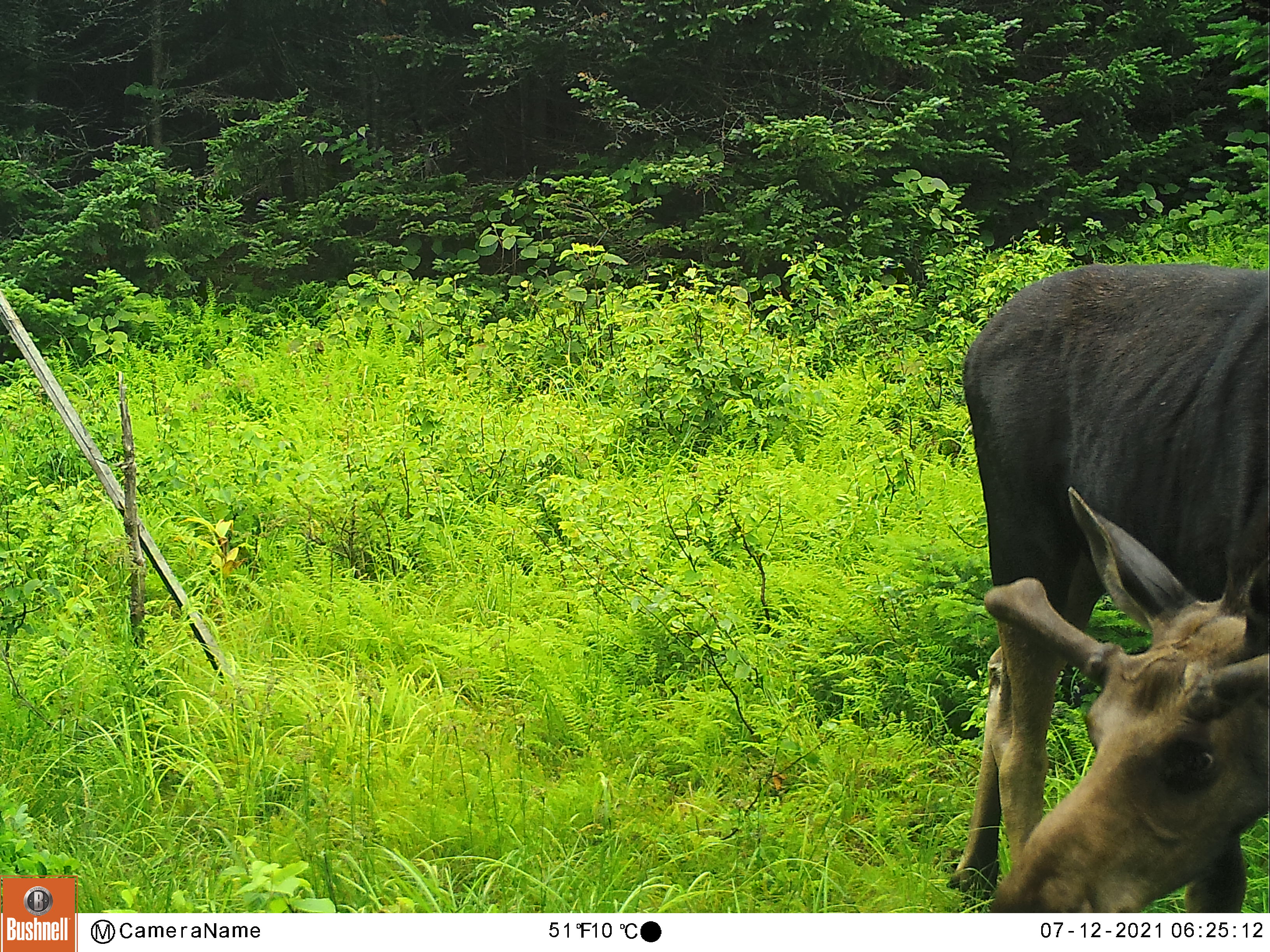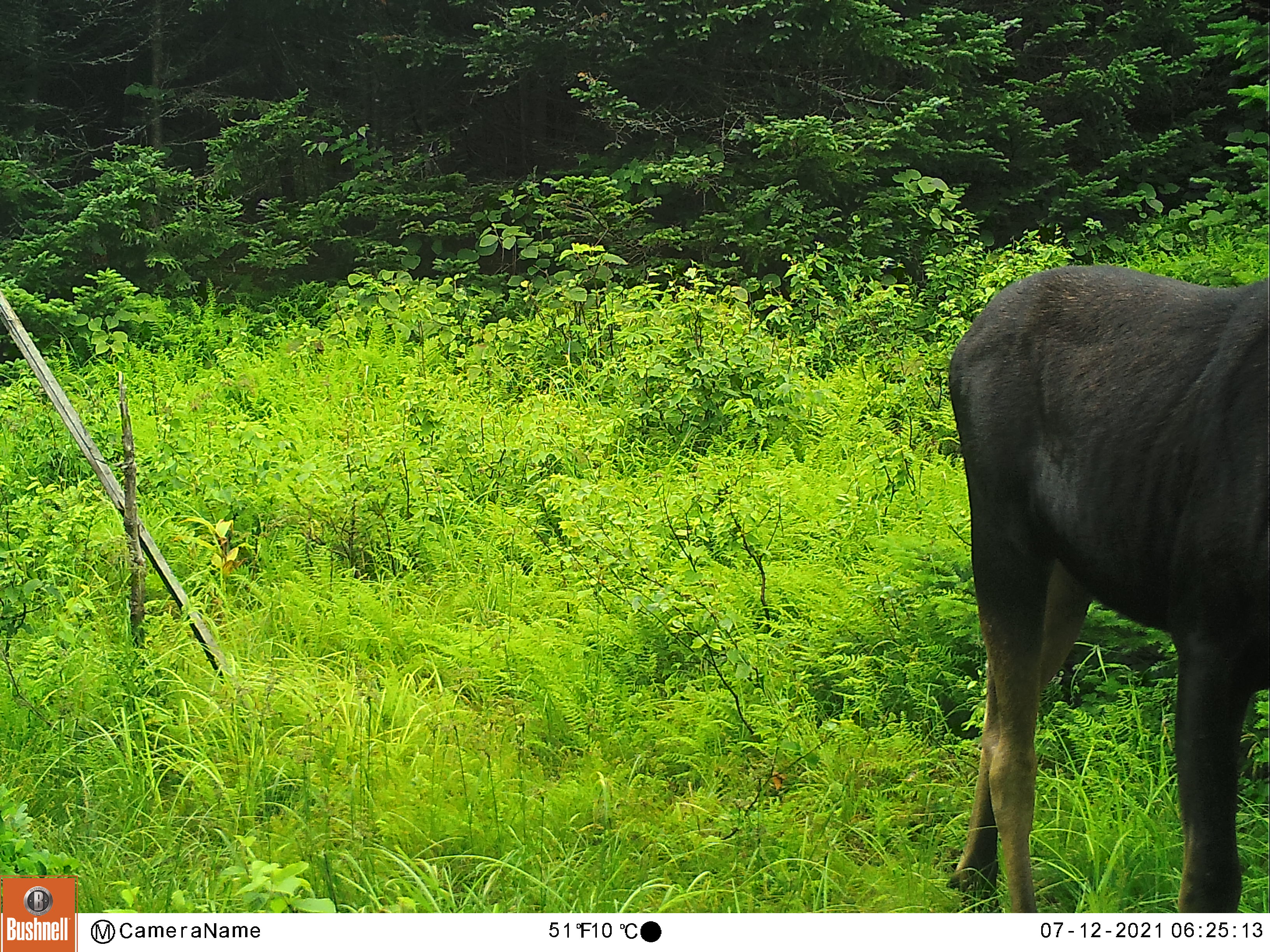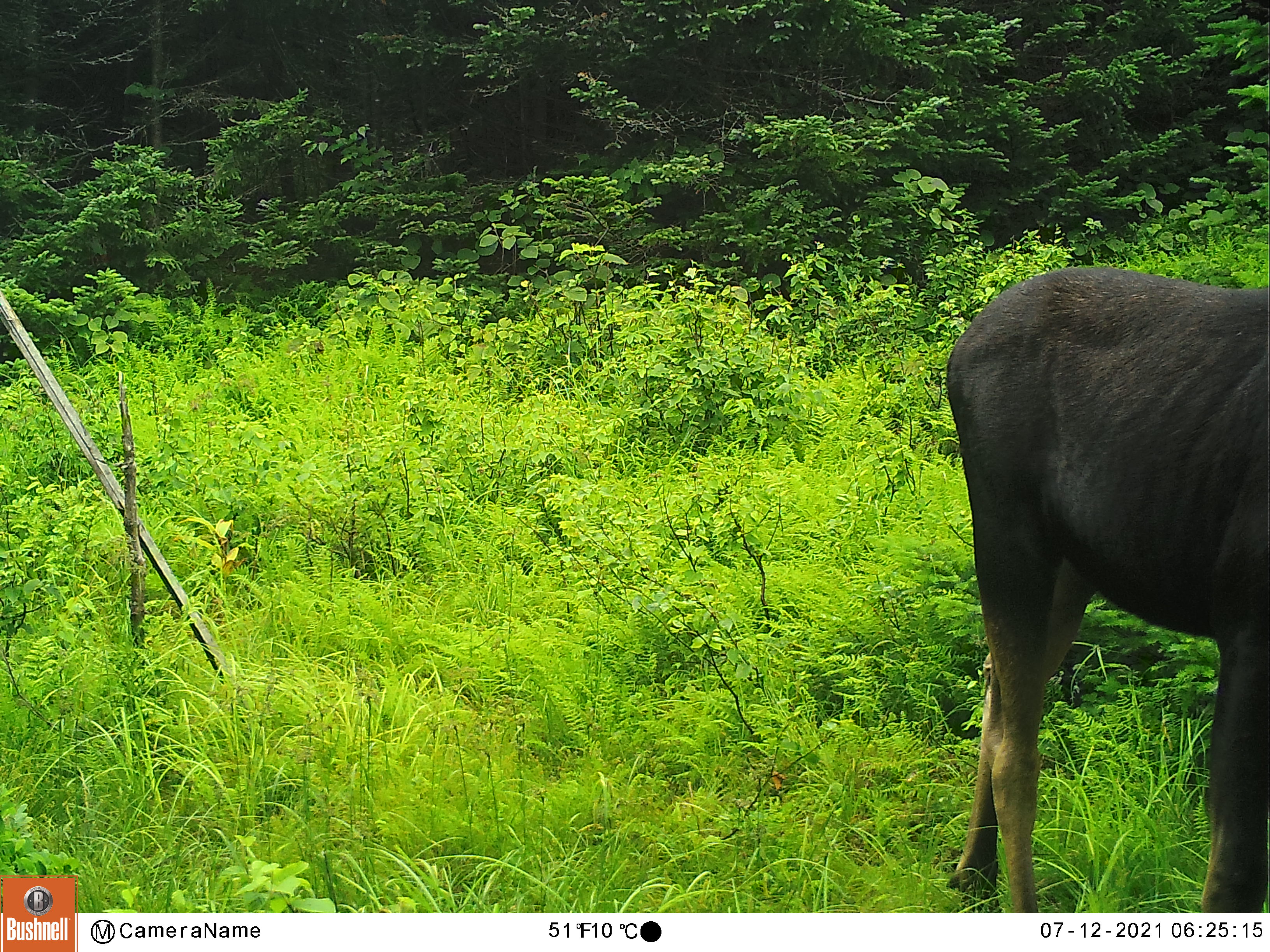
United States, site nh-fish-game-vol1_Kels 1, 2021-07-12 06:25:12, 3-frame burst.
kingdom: Animalia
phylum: Chordata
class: Mammalia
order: Artiodactyla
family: Cervidae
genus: Alces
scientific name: Alces alces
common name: moose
Moose (Alces alces).